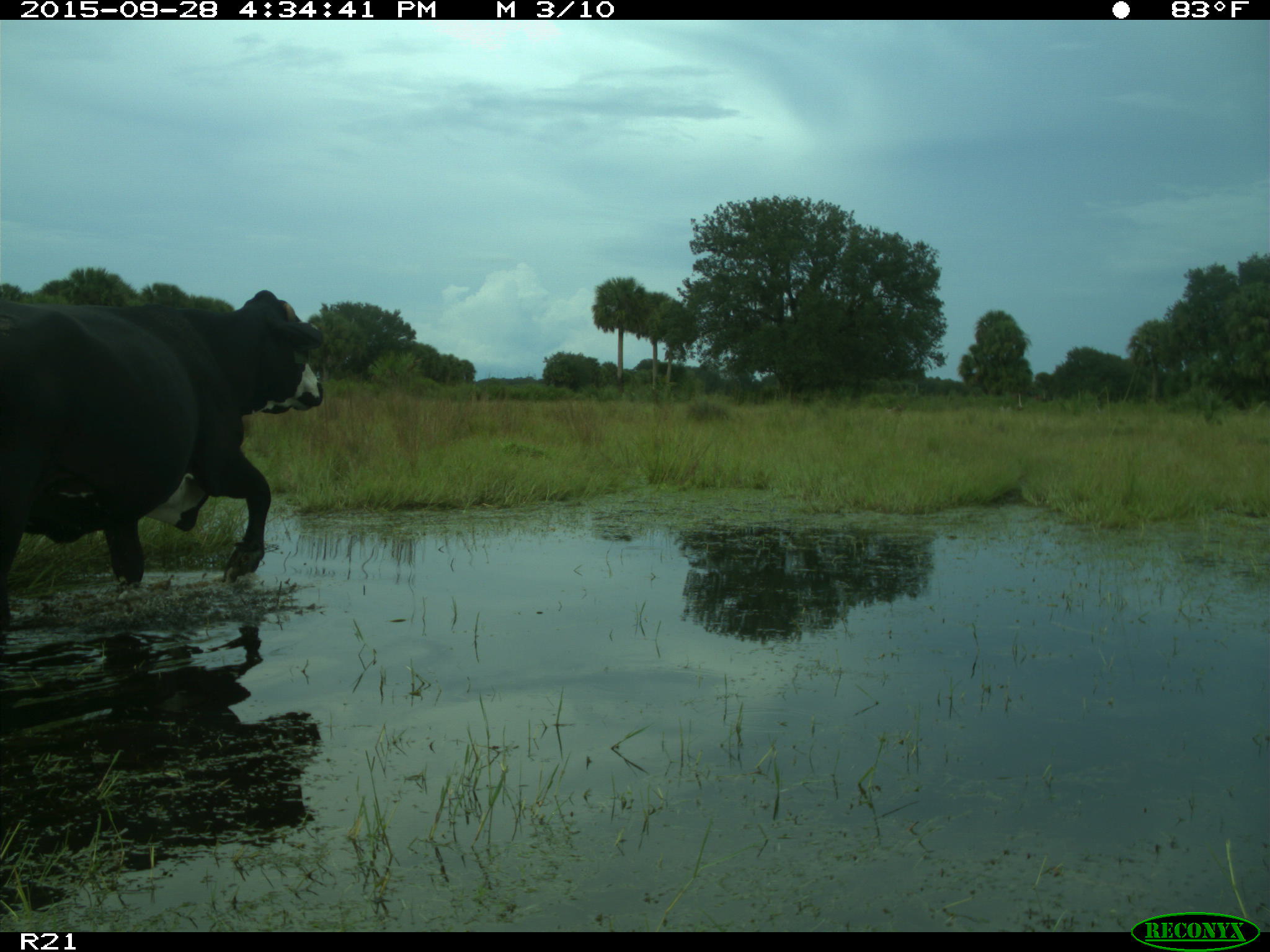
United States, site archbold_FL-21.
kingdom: Animalia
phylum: Chordata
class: Mammalia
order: Artiodactyla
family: Bovidae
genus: Bos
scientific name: Bos taurus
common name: domestic cow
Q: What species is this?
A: Bos taurus (domestic cow).